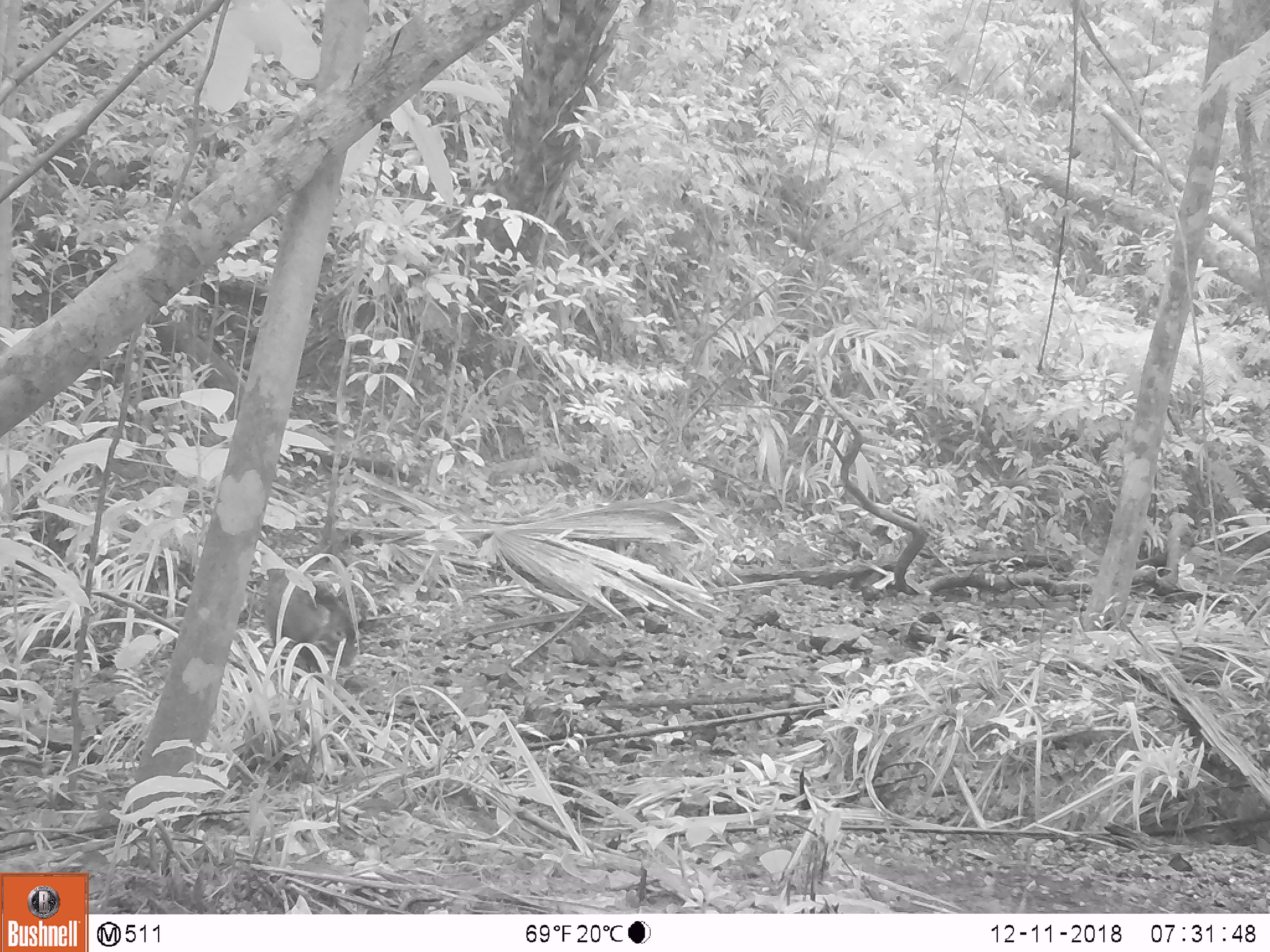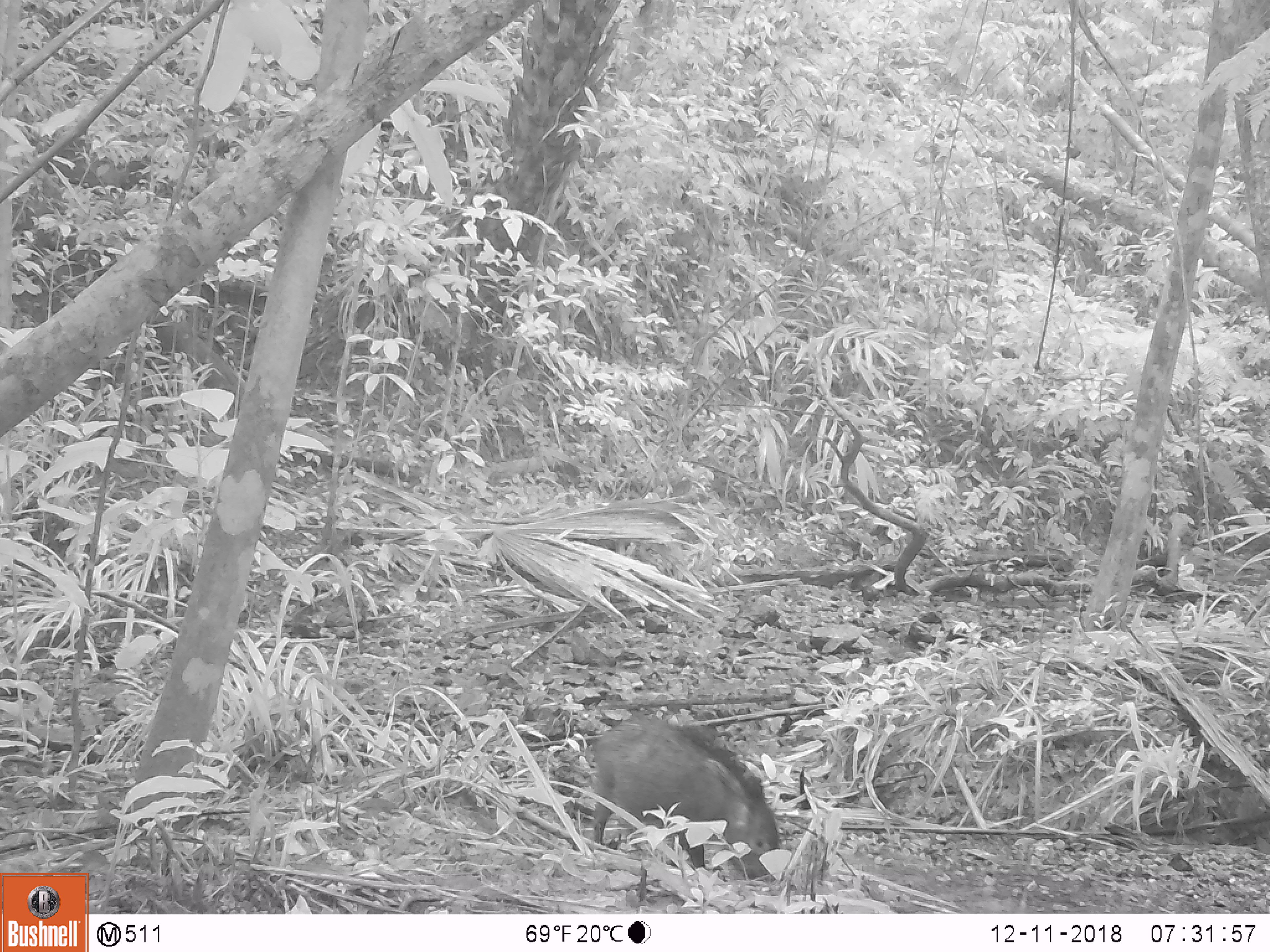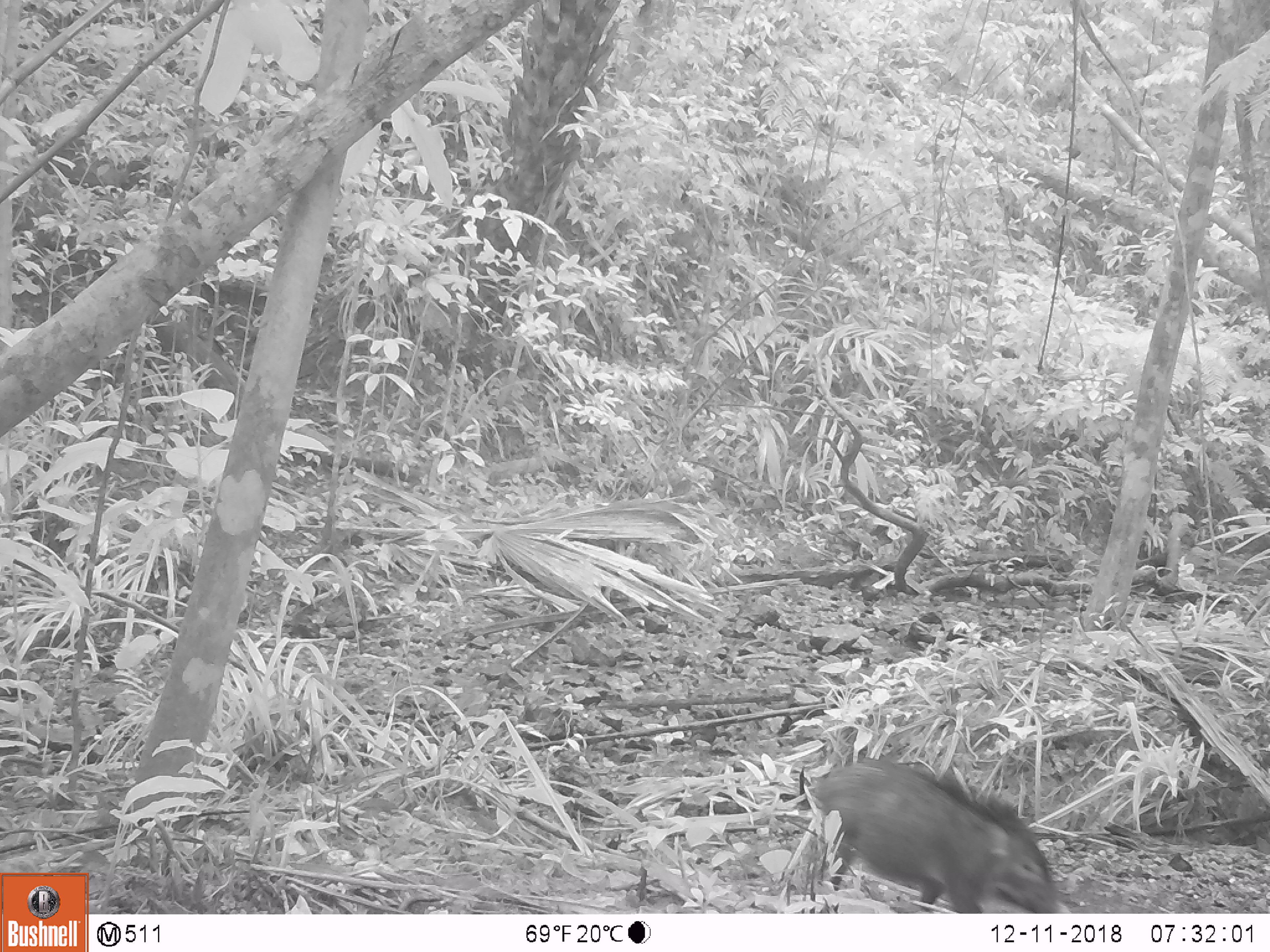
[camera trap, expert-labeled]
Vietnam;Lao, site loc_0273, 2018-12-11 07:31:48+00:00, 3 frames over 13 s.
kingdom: Animalia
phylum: Chordata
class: Mammalia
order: Artiodactyla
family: Suidae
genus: Sus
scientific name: Sus scrofa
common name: eurasian wild pig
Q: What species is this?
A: Eurasian wild pig (Sus scrofa).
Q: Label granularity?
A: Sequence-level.